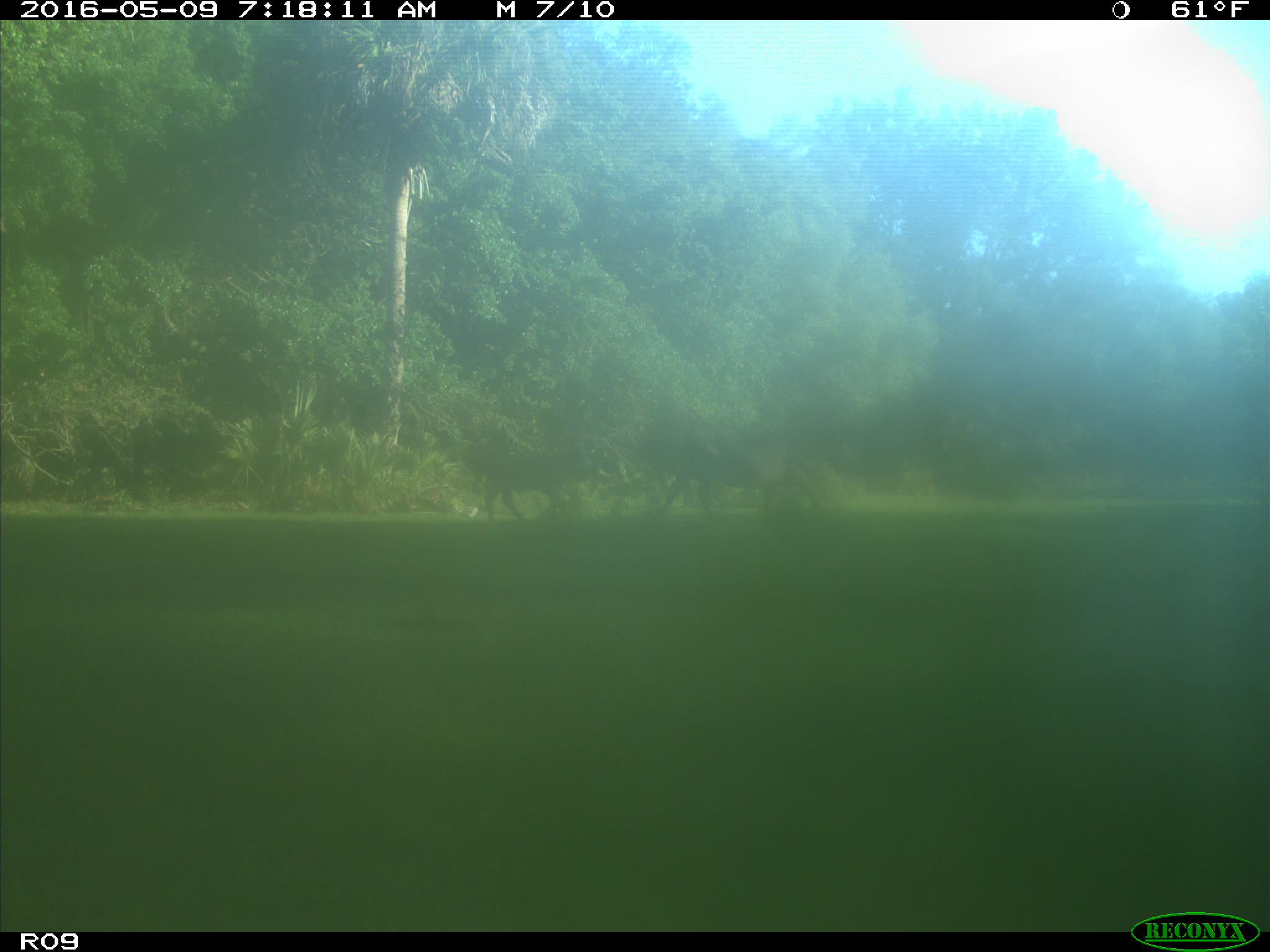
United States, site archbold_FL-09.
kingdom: Animalia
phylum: Chordata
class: Mammalia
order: Artiodactyla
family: Bovidae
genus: Bos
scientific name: Bos taurus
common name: domestic cow